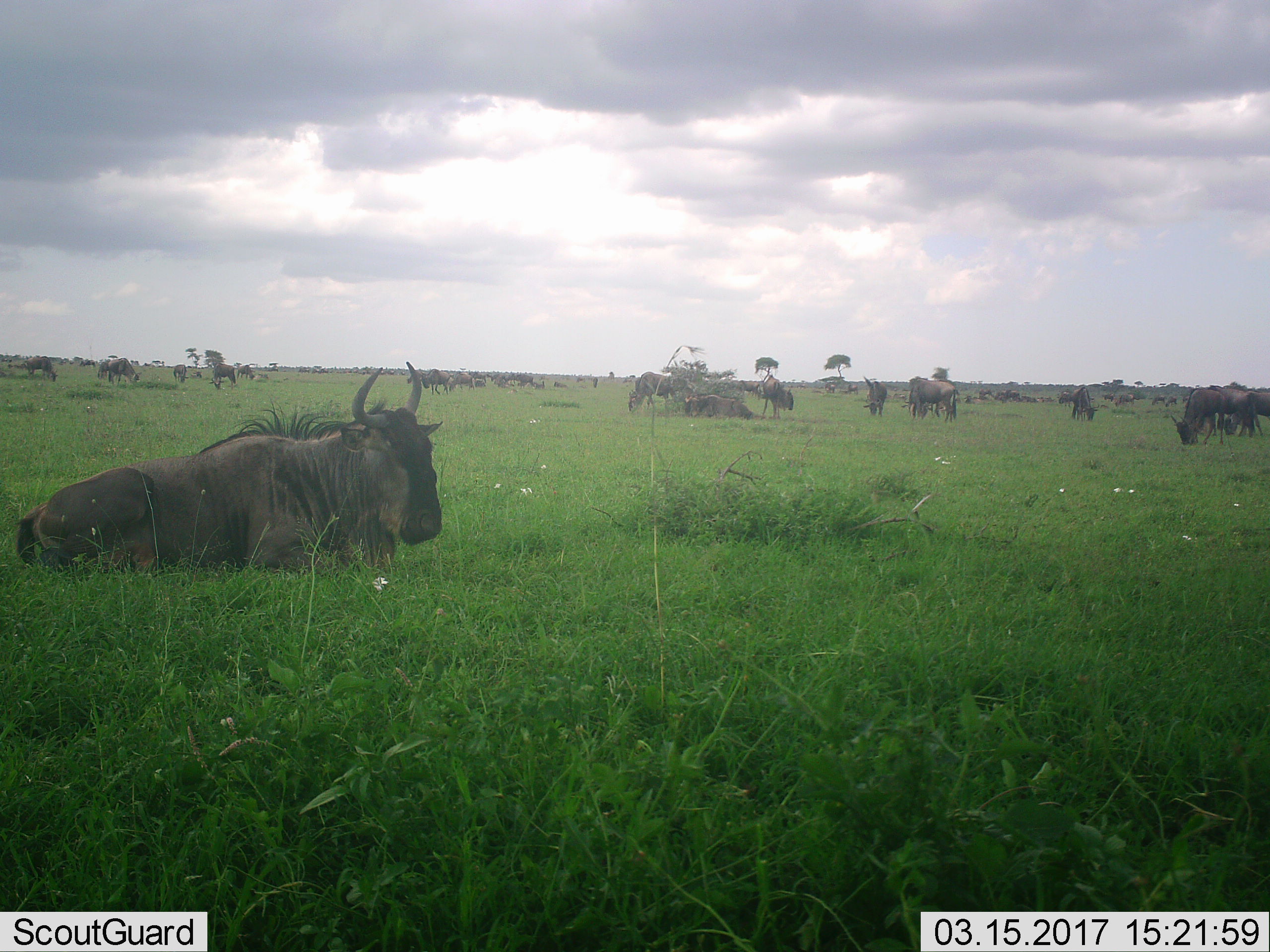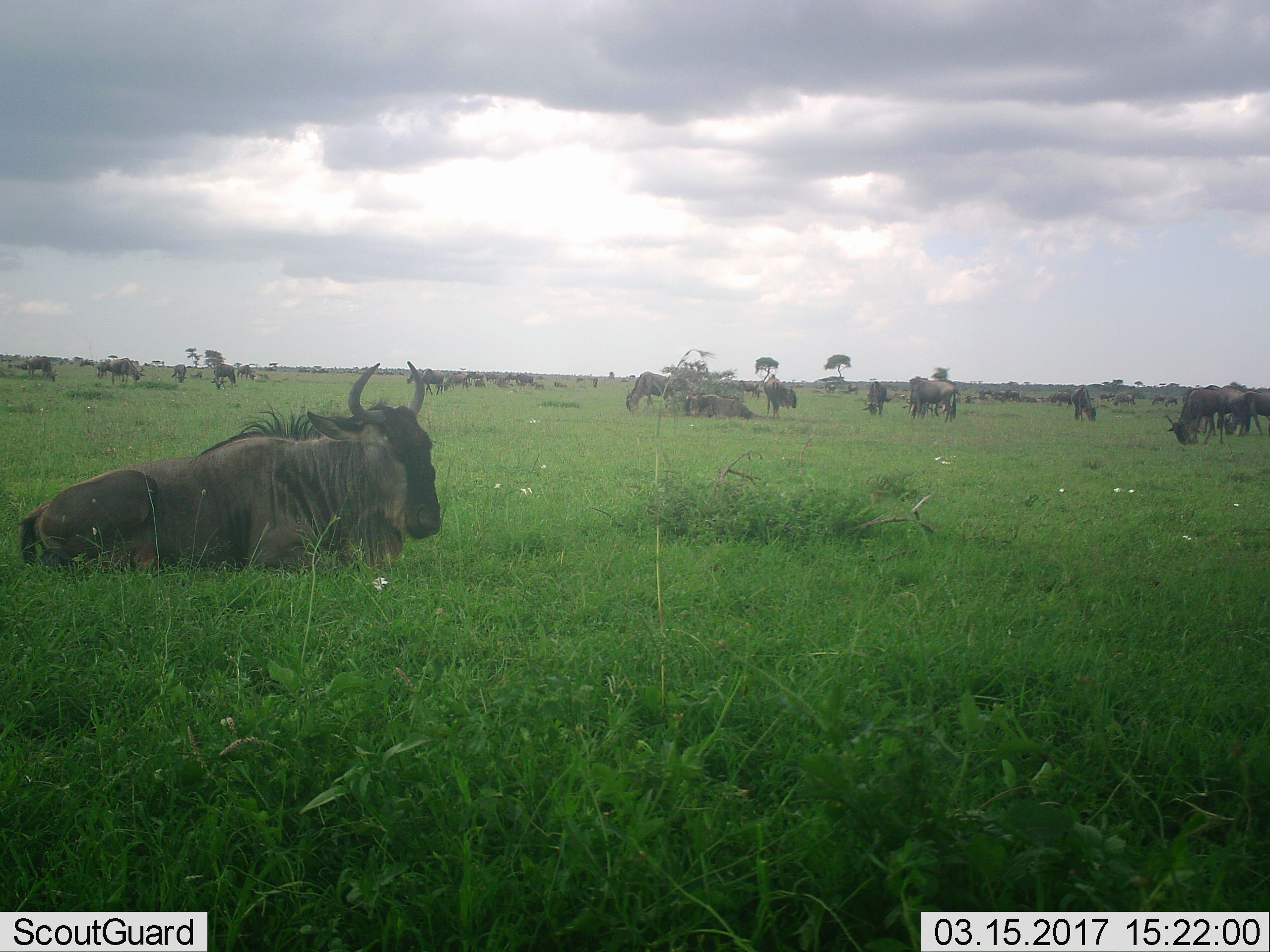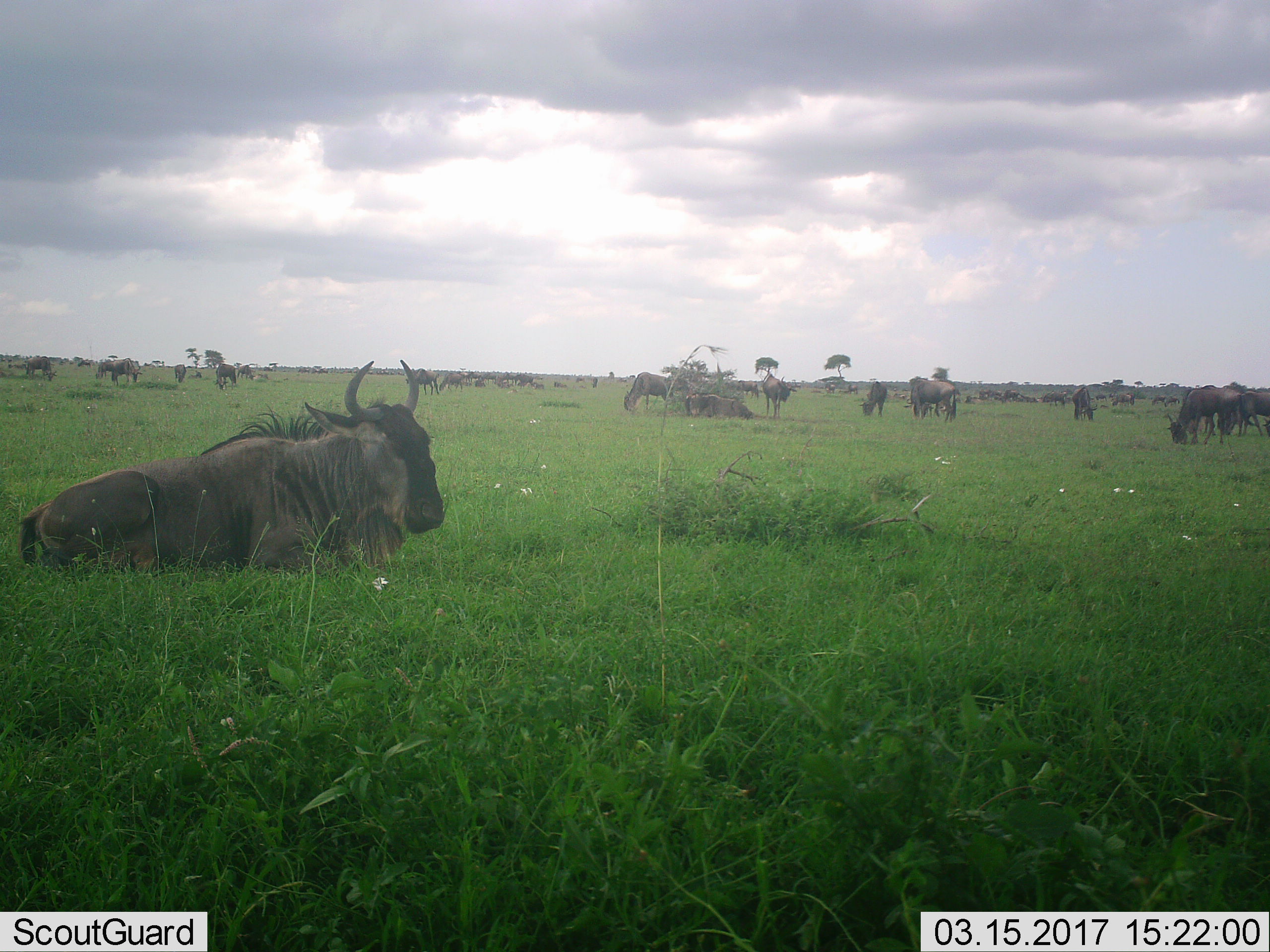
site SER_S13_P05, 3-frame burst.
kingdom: Animalia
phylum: Chordata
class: Mammalia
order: Artiodactyla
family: Bovidae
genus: Connochaetes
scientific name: Connochaetes taurinus taurinus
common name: blue wildebeest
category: wildebeestblue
Wildebeestblue (blue wildebeest) (Connochaetes taurinus taurinus), count 11-50. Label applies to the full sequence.